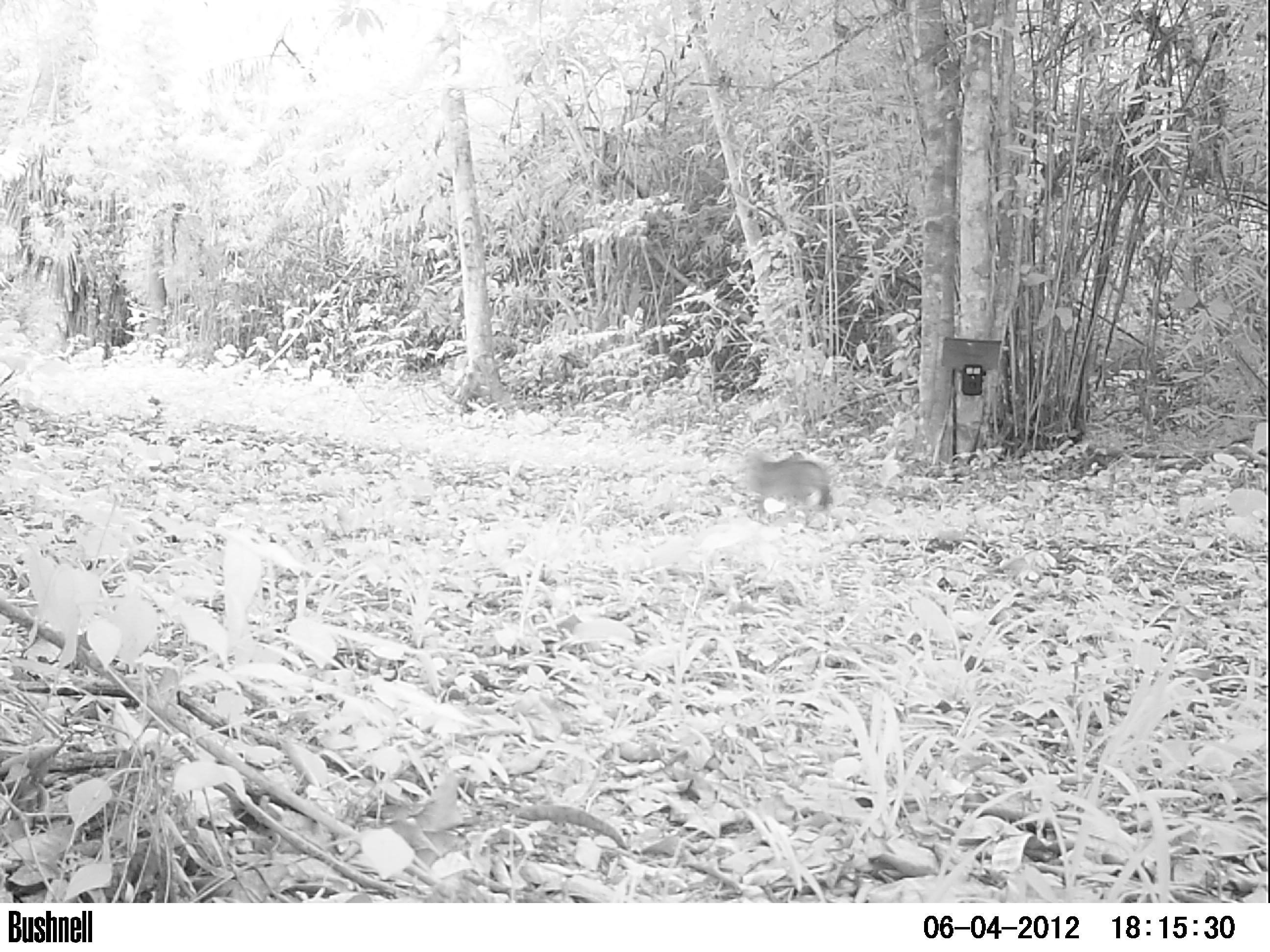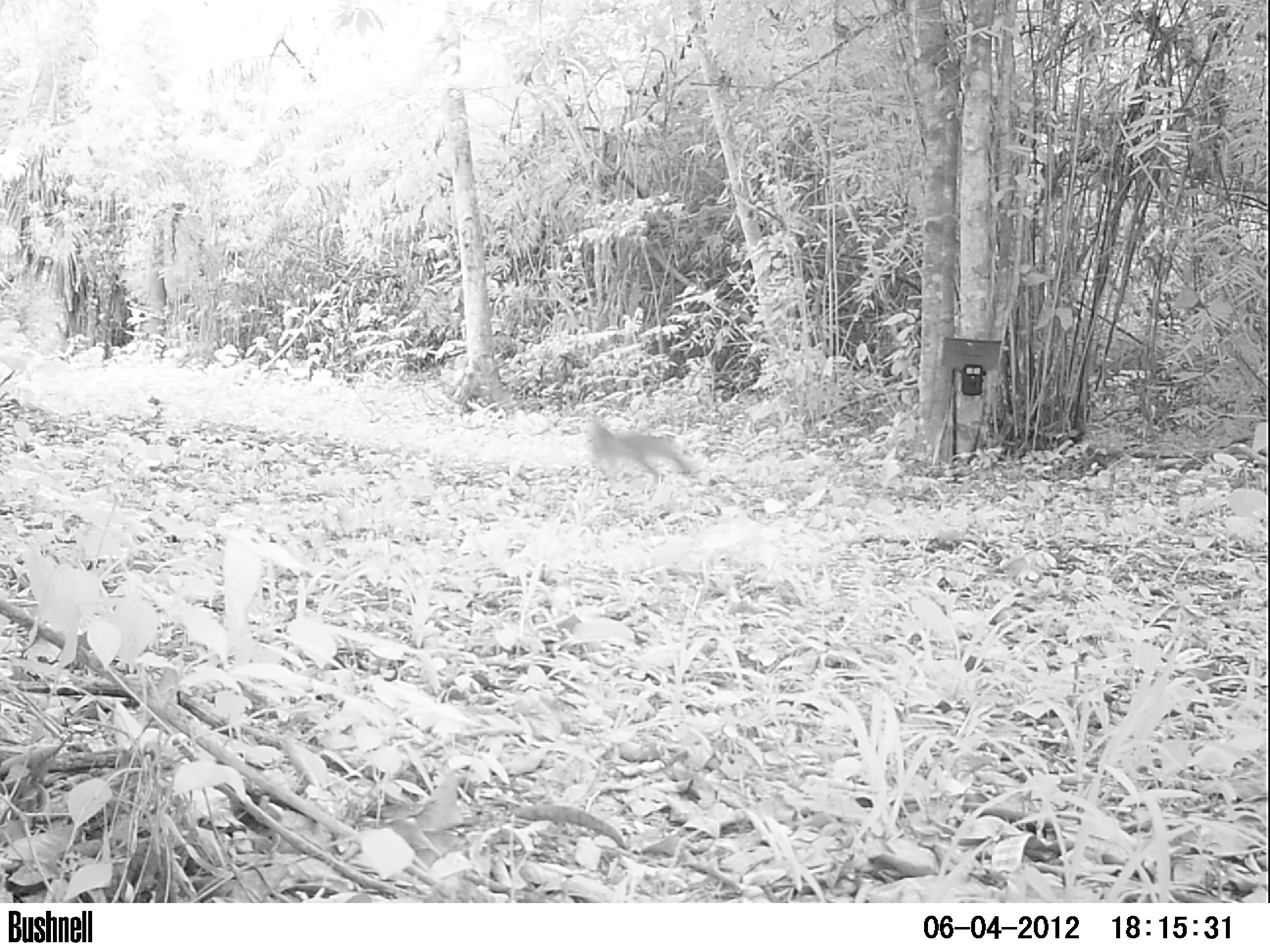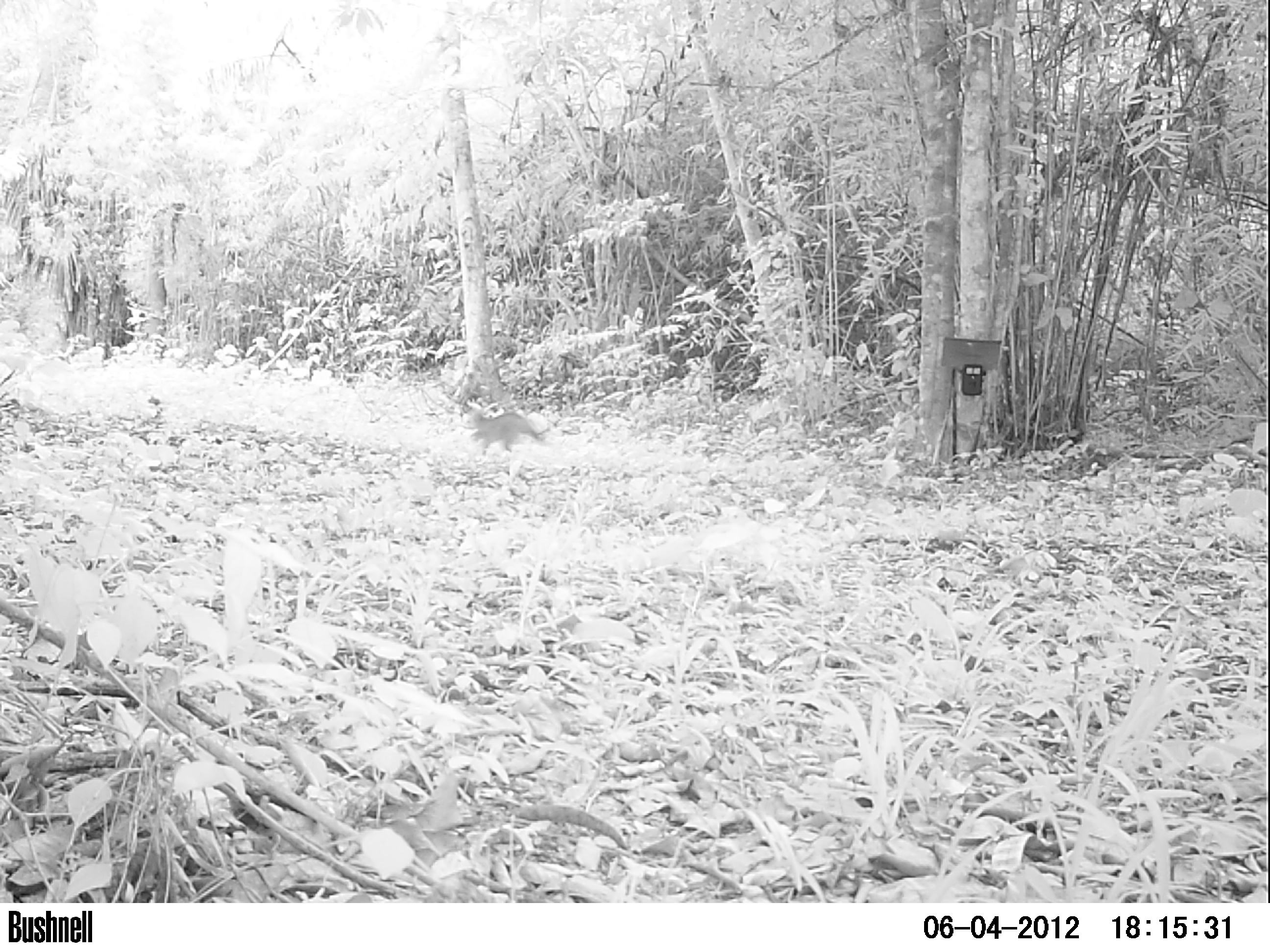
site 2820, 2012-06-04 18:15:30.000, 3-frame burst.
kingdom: Animalia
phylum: Chordata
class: Mammalia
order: Carnivora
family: Canidae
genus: Urocyon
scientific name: Urocyon cinereoargenteus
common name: gray fox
Urocyon cinereoargenteus (gray fox), count 1, age adult.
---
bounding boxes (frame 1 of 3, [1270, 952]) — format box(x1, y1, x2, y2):
urocyon cinereoargenteus: box(741, 446, 831, 524)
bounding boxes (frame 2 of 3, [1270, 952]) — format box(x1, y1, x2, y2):
urocyon cinereoargenteus: box(583, 413, 695, 490)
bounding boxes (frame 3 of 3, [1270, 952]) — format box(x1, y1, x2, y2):
urocyon cinereoargenteus: box(467, 407, 552, 456)